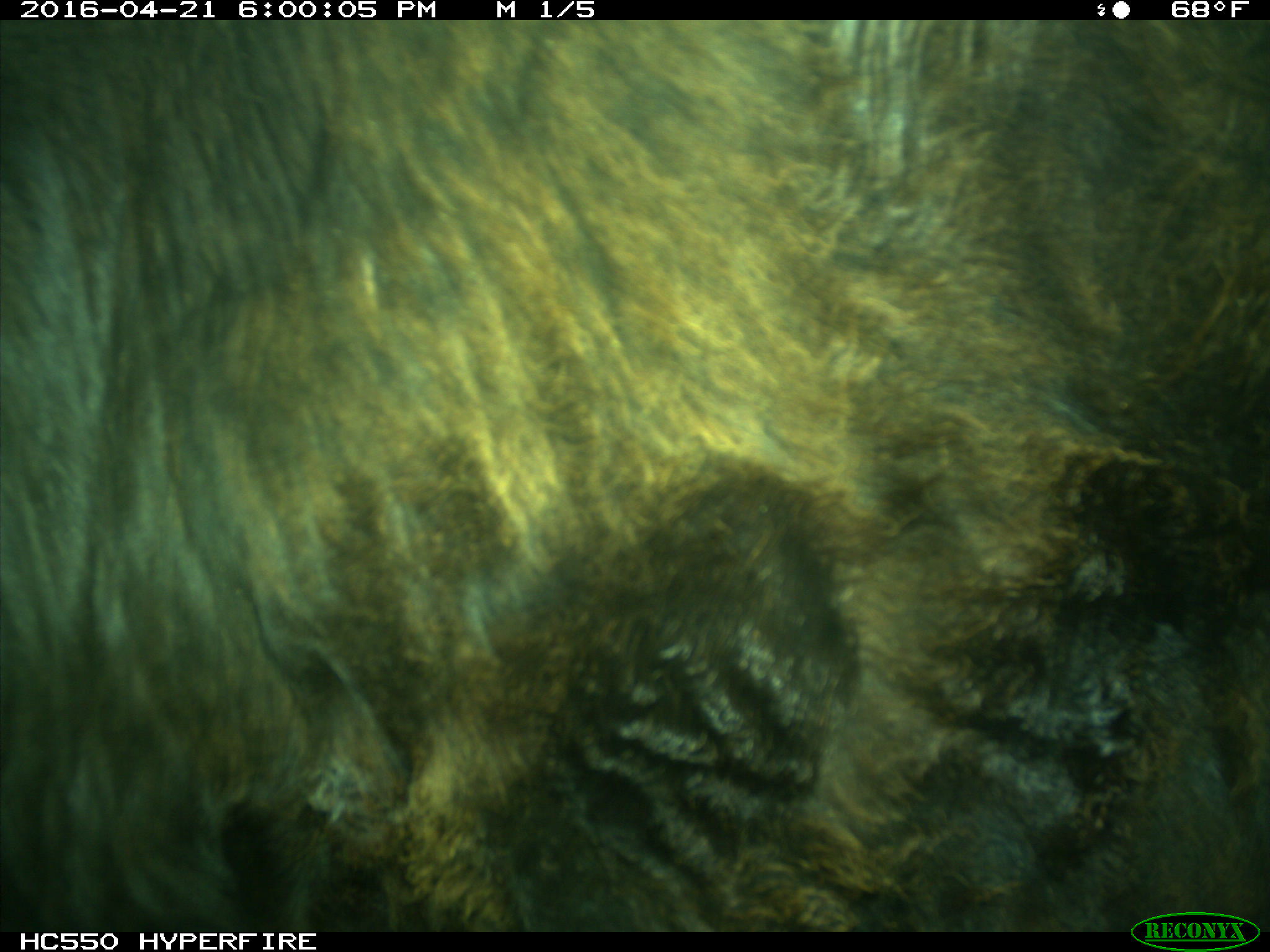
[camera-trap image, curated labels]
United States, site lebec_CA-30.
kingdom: Animalia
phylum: Chordata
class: Mammalia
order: Artiodactyla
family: Bovidae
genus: Bos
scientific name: Bos taurus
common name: domestic cow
Bos taurus (domestic cow).